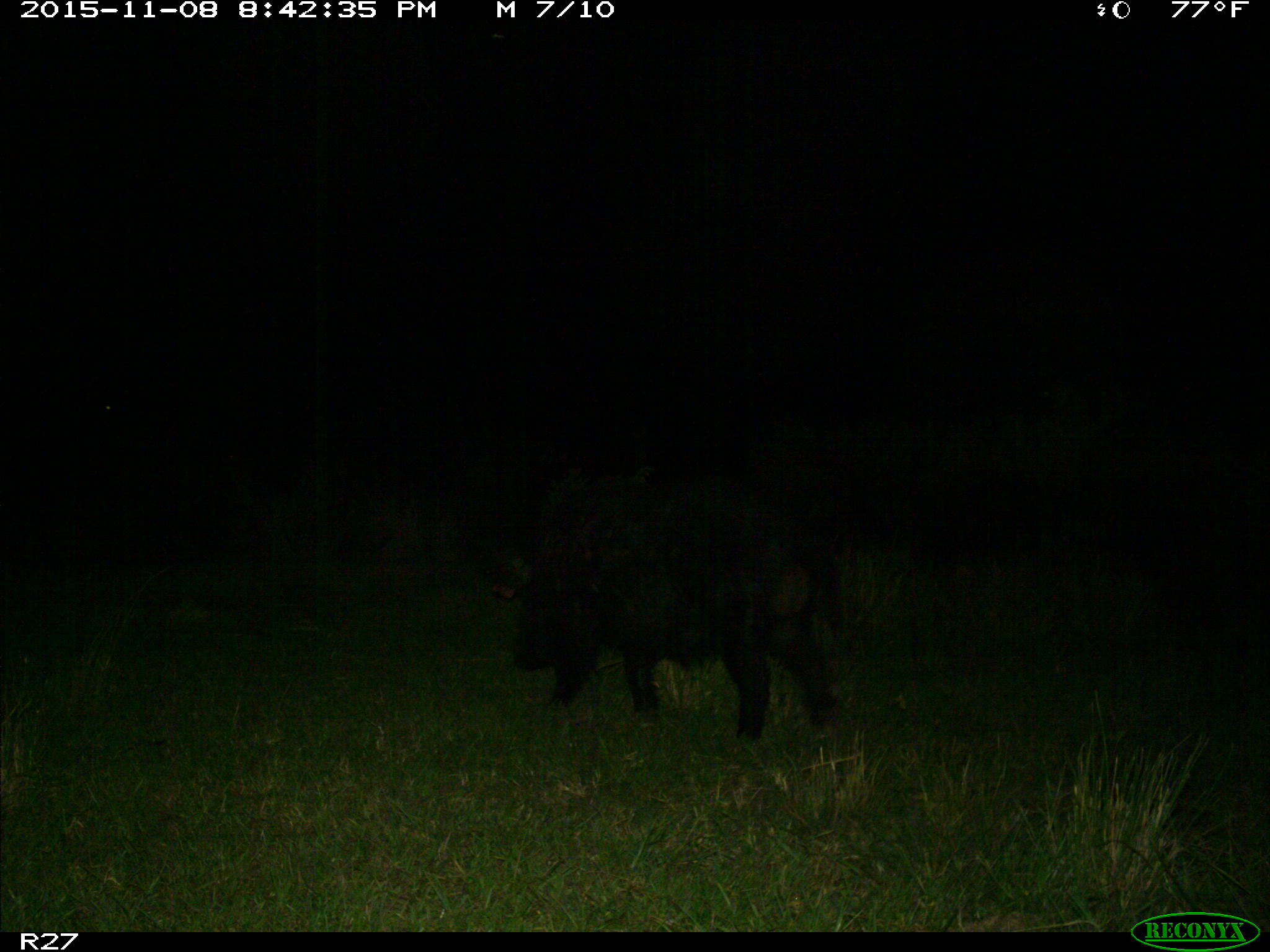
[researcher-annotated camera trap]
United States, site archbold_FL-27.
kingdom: Animalia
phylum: Chordata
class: Mammalia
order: Artiodactyla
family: Suidae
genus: Sus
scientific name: Sus scrofa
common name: wild boar